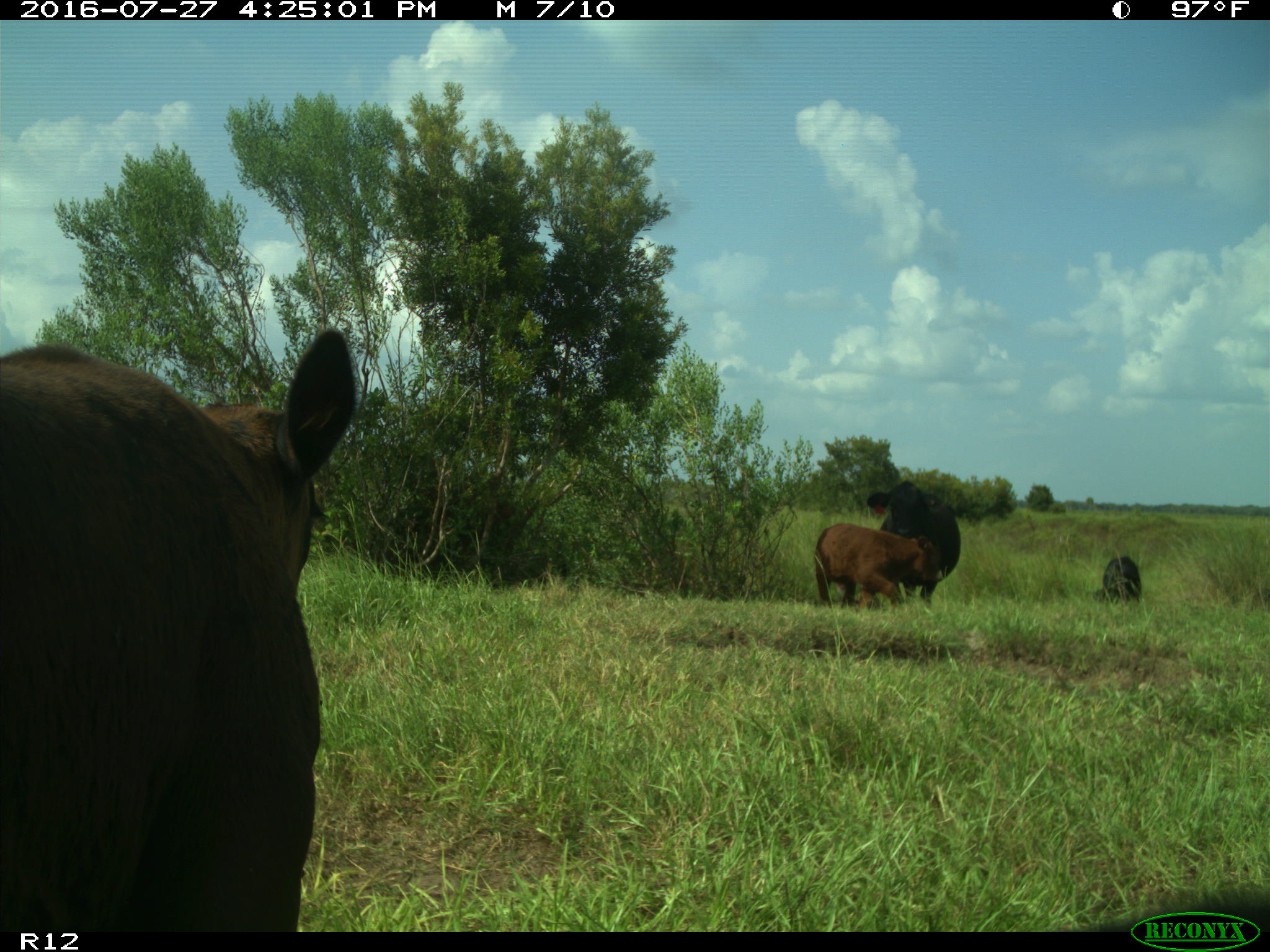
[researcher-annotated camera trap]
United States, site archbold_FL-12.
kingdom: Animalia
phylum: Chordata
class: Mammalia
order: Artiodactyla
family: Bovidae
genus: Bos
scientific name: Bos taurus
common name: domestic cow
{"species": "Bos taurus (domestic cow)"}